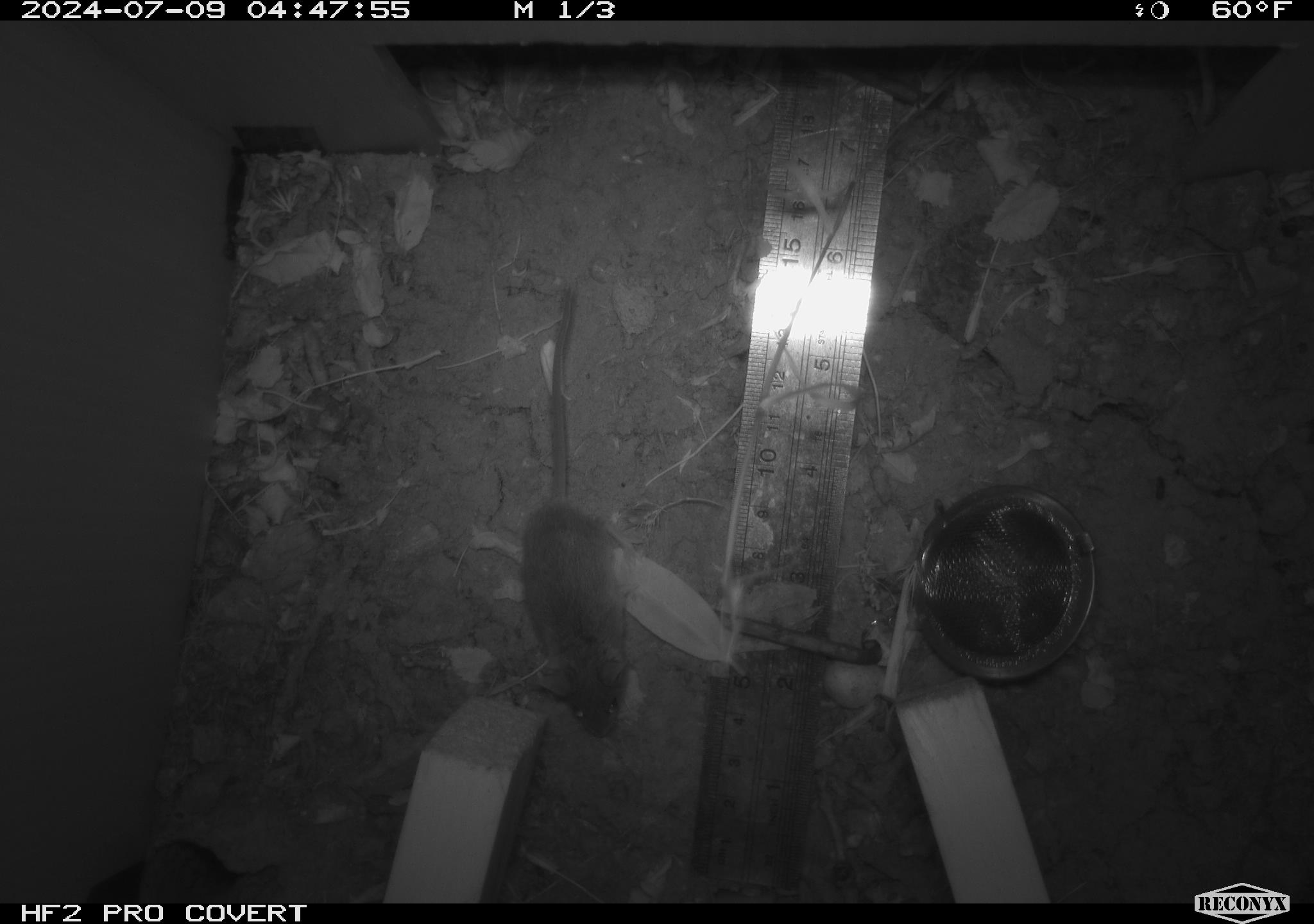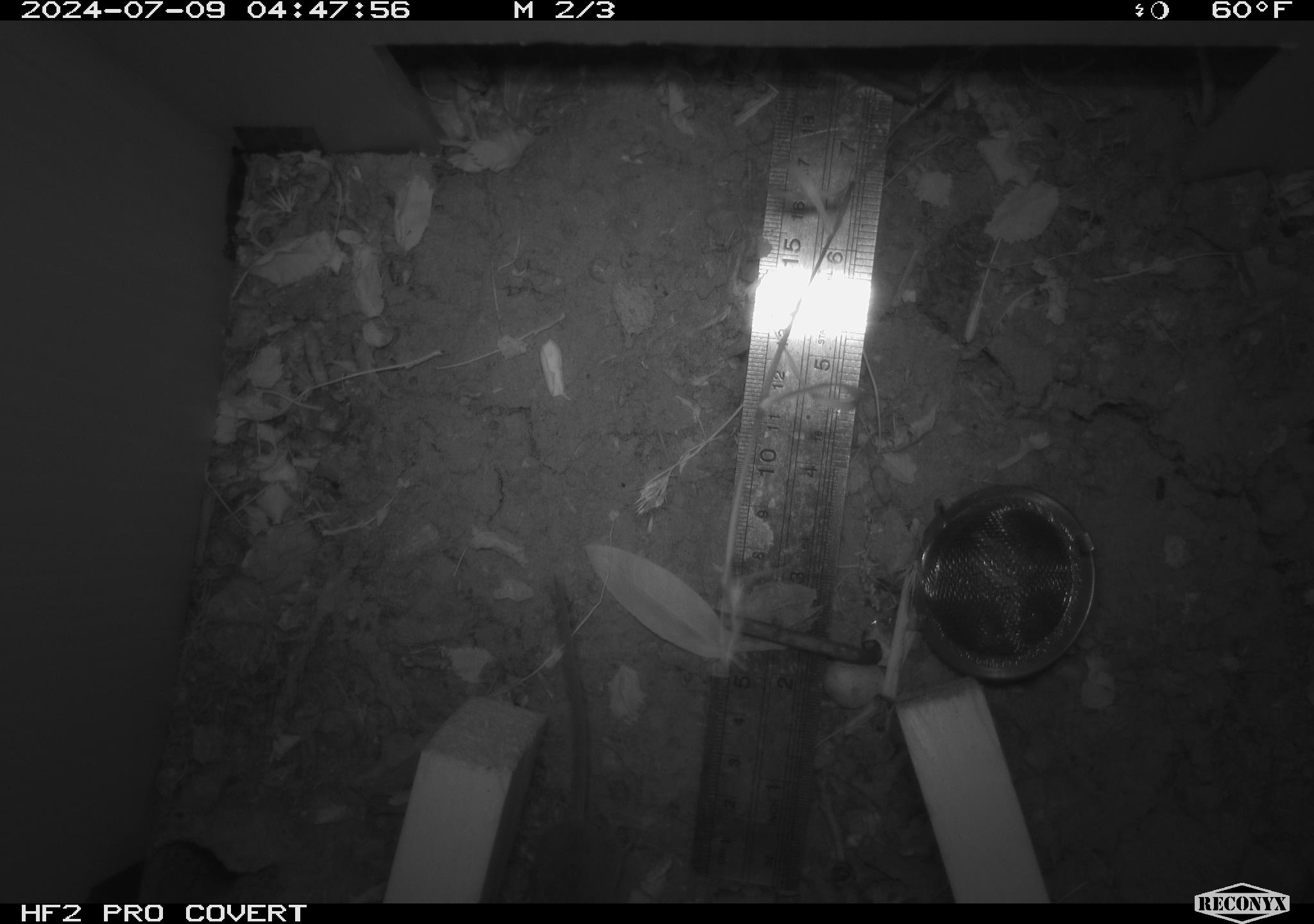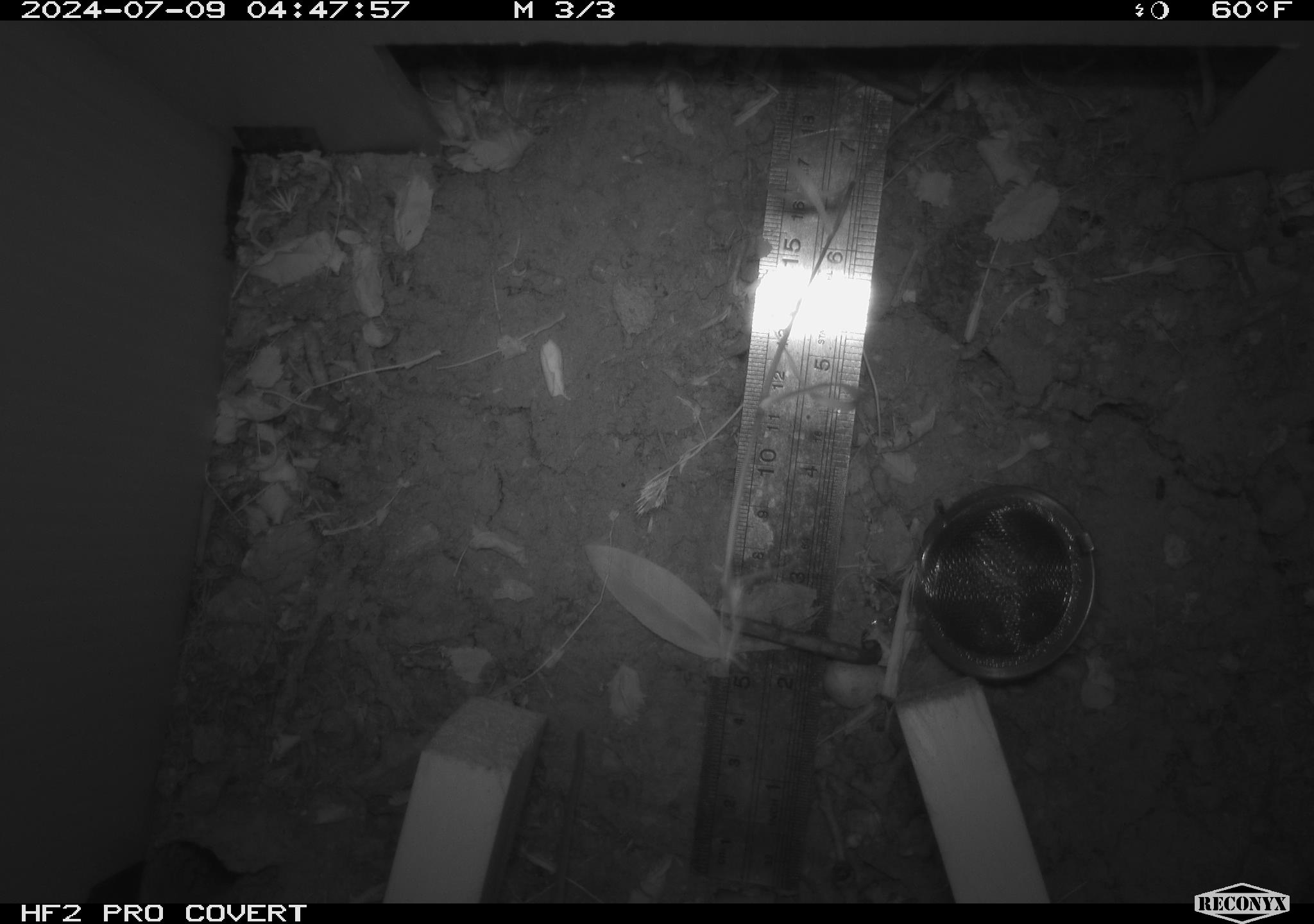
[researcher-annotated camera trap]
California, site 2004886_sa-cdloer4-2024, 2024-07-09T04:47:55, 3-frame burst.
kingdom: Animalia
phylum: Chordata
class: Mammalia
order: Rodentia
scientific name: Rodentia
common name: rodent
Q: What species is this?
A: Rodent (Rodentia).